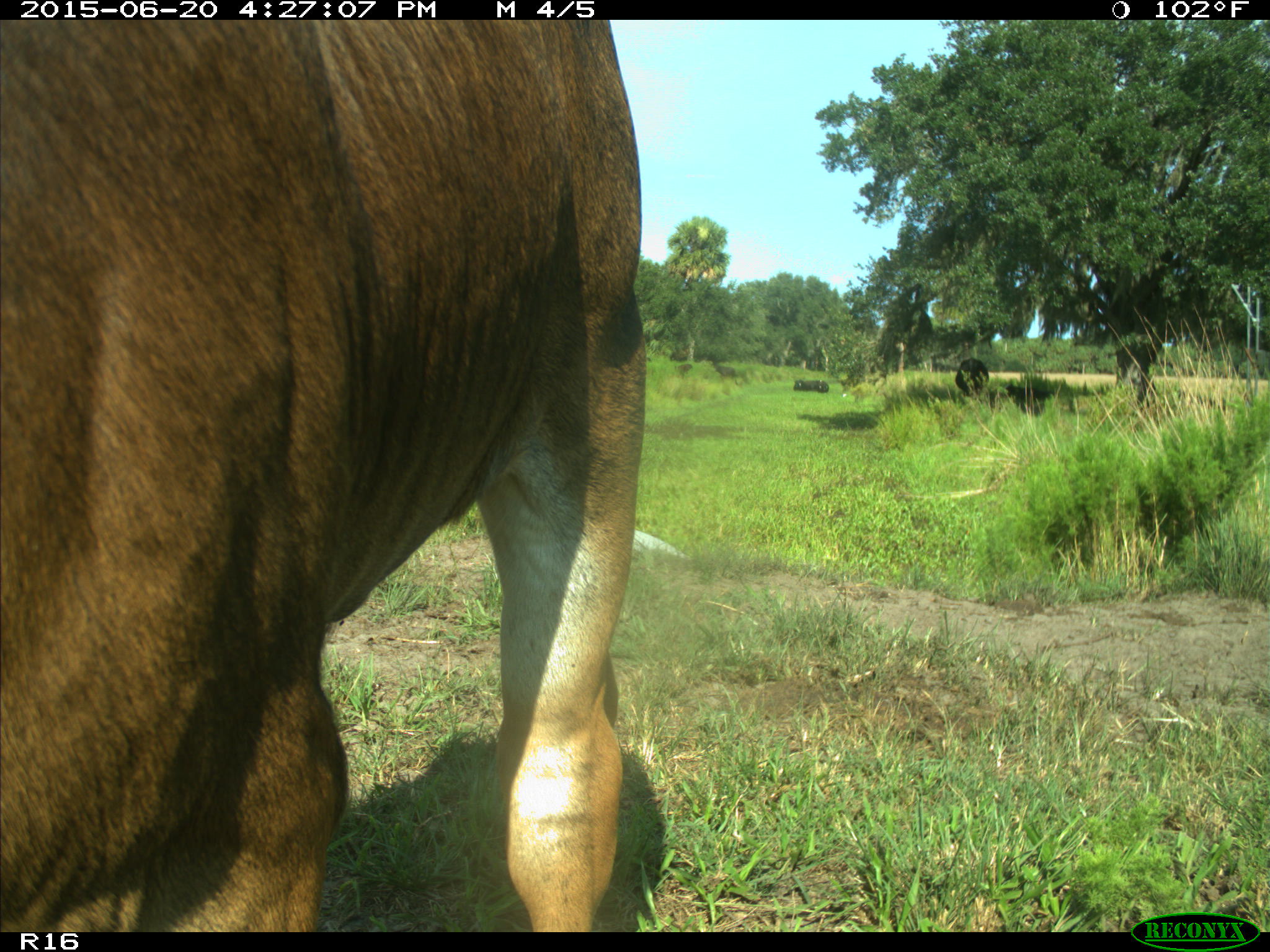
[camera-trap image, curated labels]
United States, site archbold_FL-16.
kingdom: Animalia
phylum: Chordata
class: Mammalia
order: Artiodactyla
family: Bovidae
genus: Bos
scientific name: Bos taurus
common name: domestic cow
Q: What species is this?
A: Bos taurus (domestic cow).